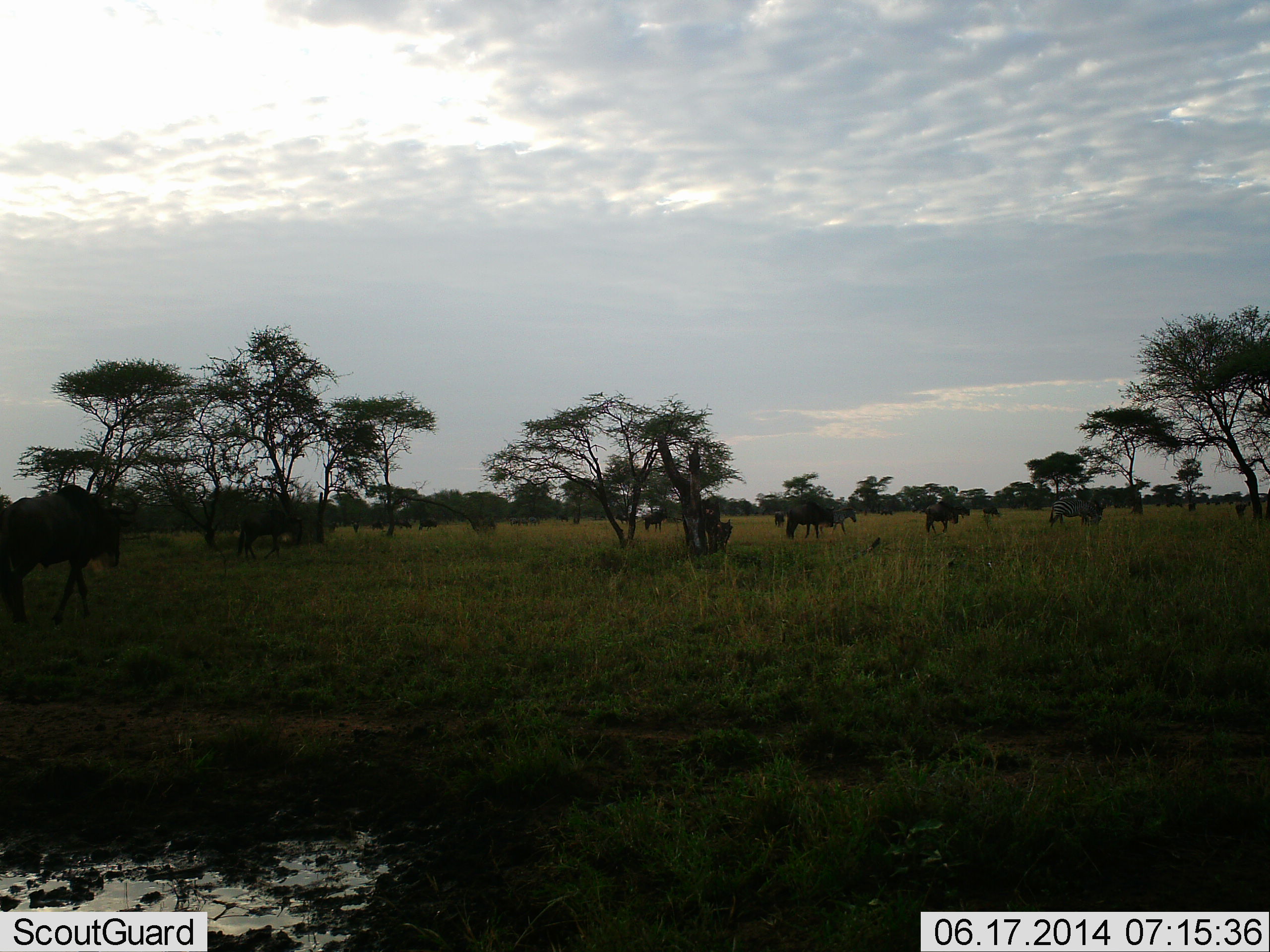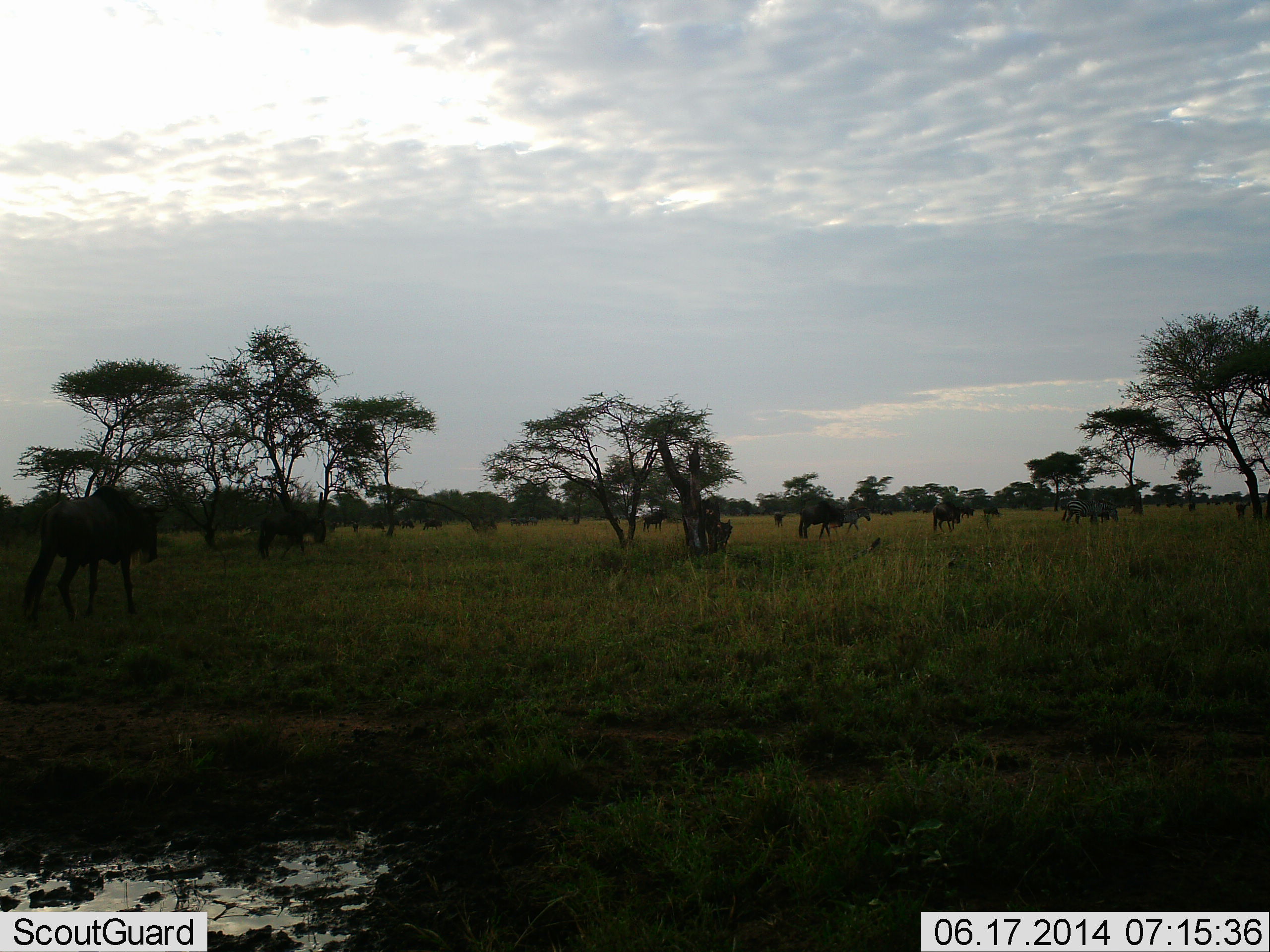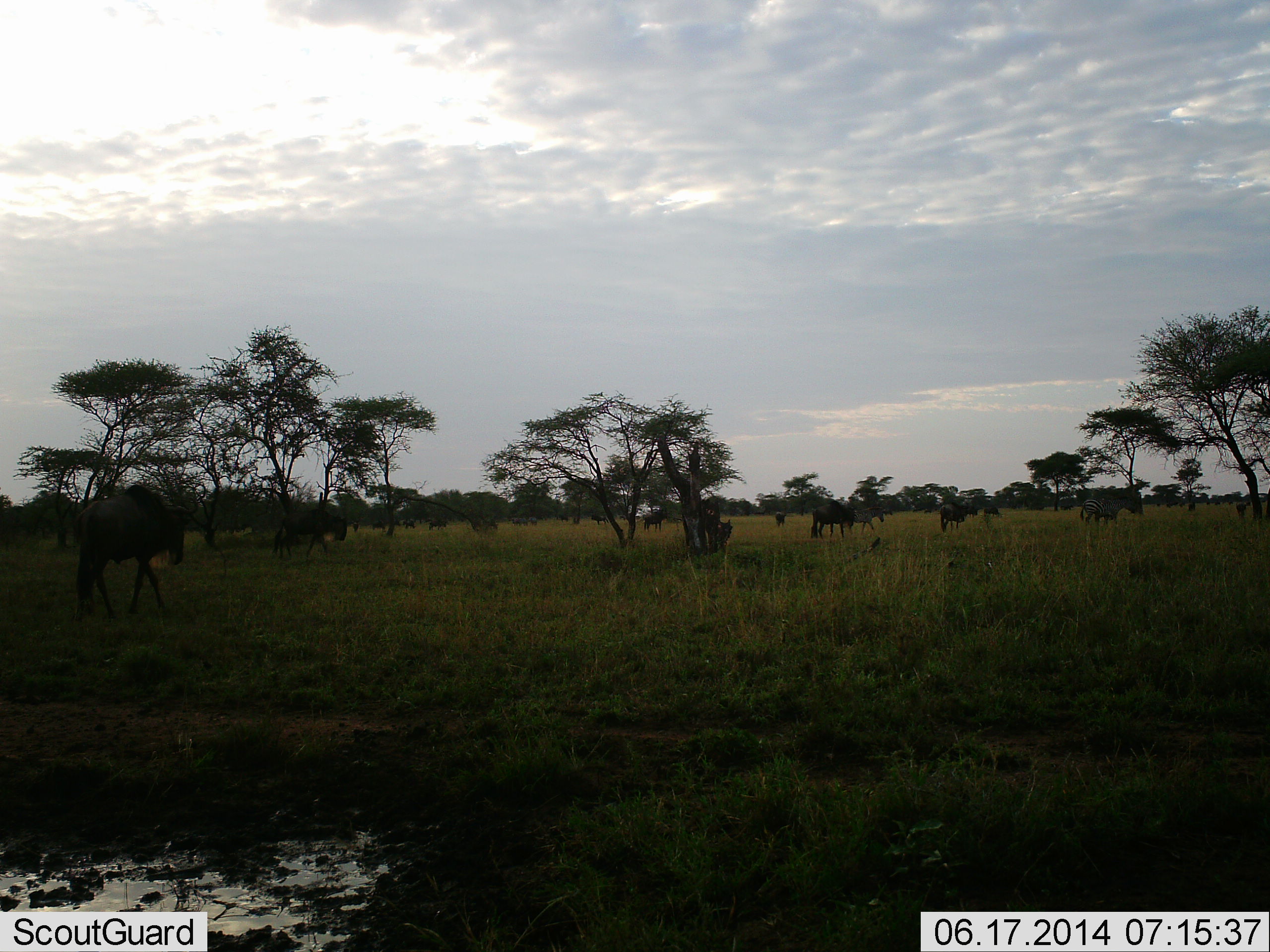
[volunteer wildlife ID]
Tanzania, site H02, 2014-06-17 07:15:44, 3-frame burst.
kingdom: Animalia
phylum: Chordata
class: Mammalia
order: Artiodactyla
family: Bovidae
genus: Connochaetes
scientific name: Connochaetes taurinus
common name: blue wildebeest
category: wildebeest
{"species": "wildebeest (blue wildebeest) (Connochaetes taurinus)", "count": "11-50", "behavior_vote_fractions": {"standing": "20%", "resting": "0%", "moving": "80%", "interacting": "0%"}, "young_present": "0%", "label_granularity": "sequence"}